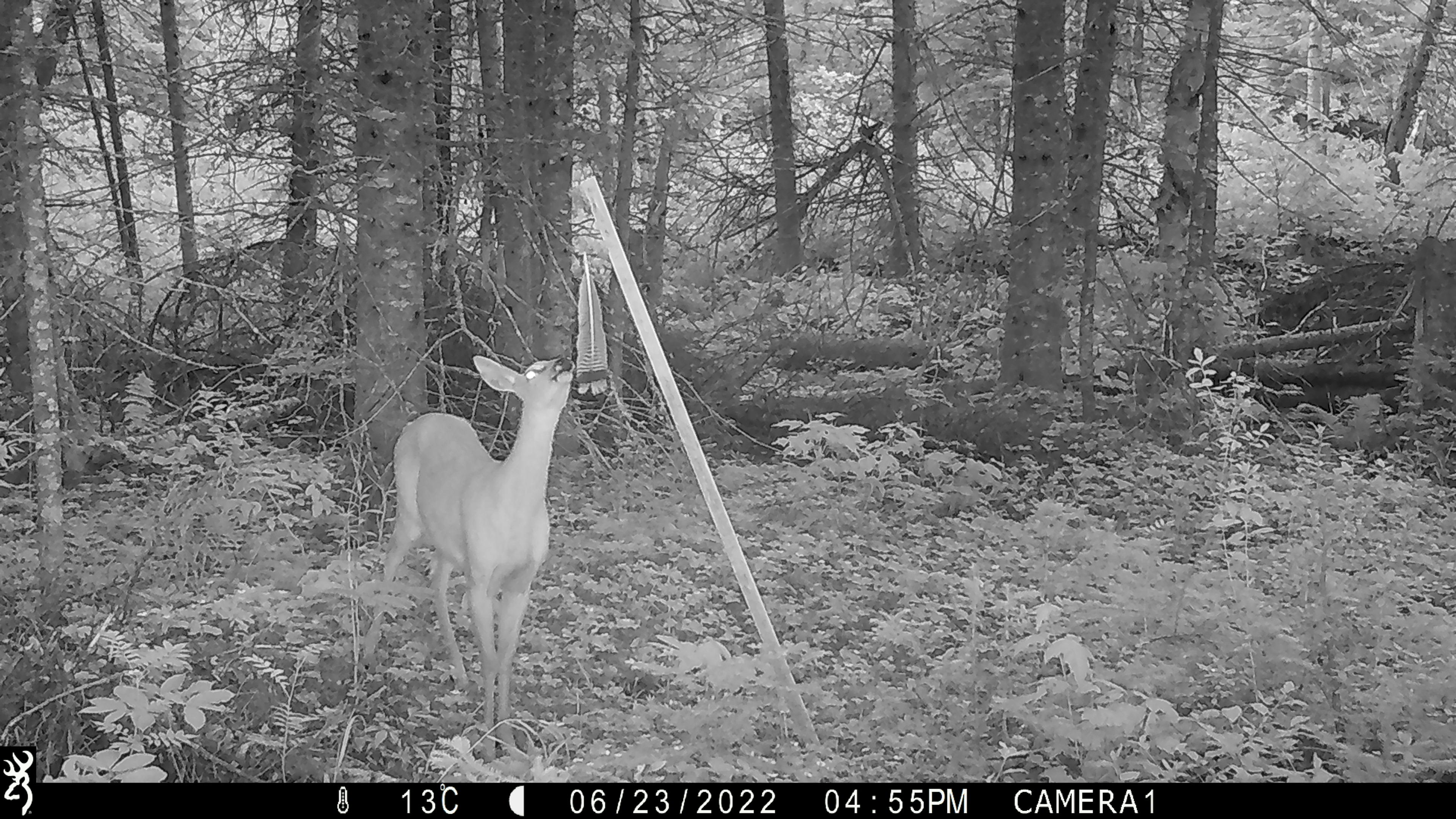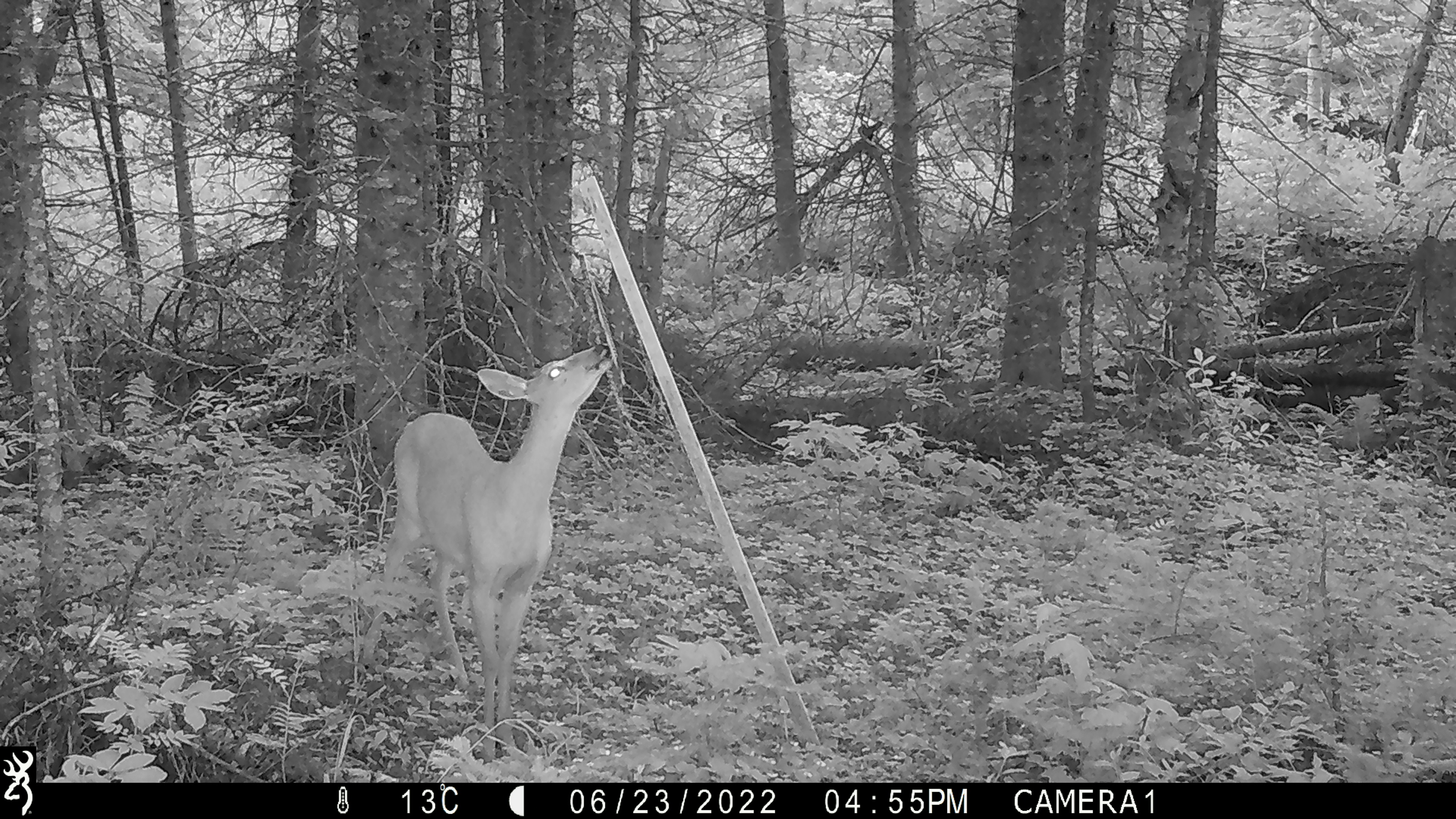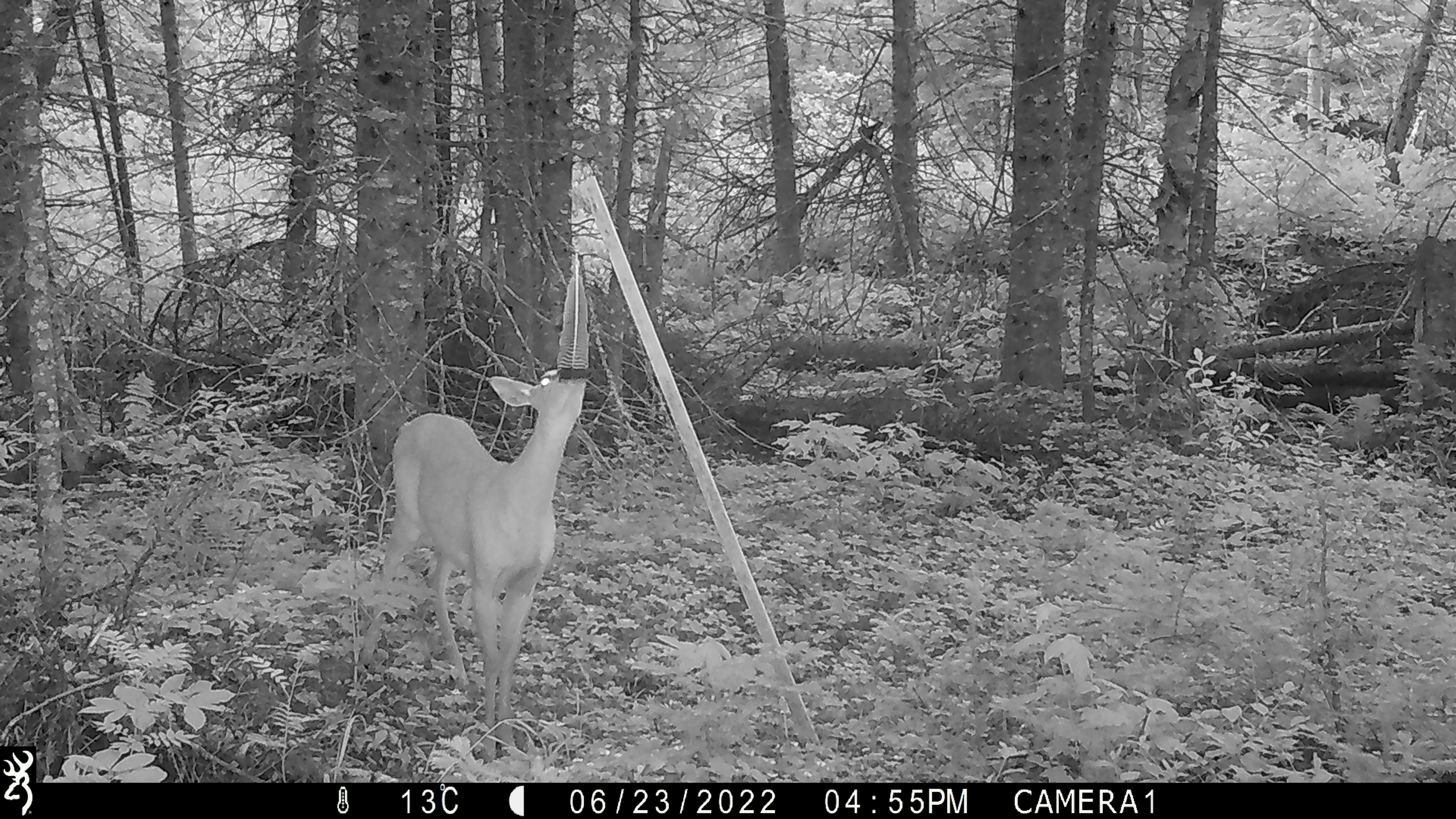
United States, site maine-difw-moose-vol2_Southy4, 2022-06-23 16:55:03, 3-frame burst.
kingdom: Animalia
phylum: Chordata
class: Mammalia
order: Artiodactyla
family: Cervidae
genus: Odocoileus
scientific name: Odocoileus virginianus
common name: white-tailed deer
White-tailed deer (Odocoileus virginianus).